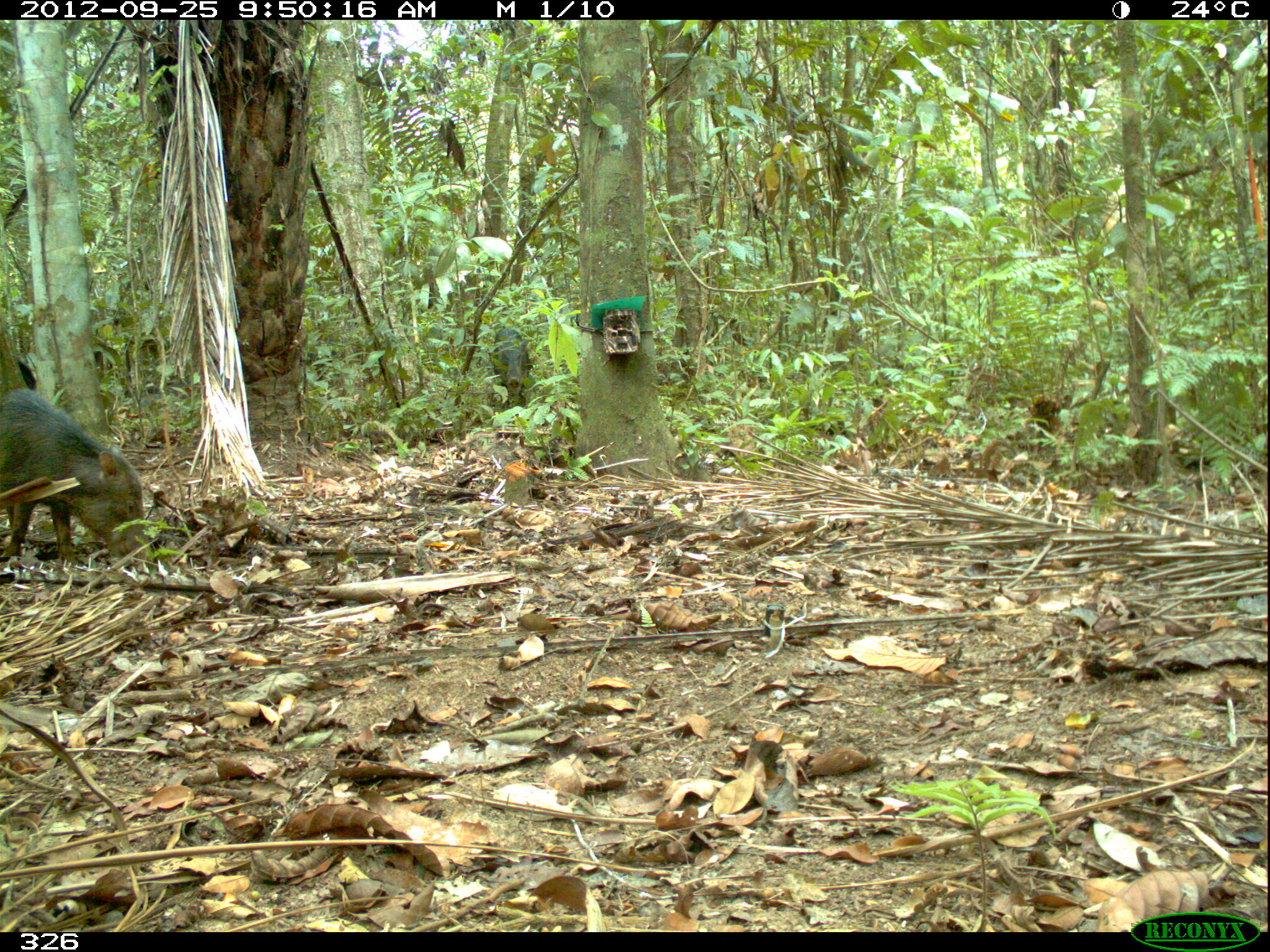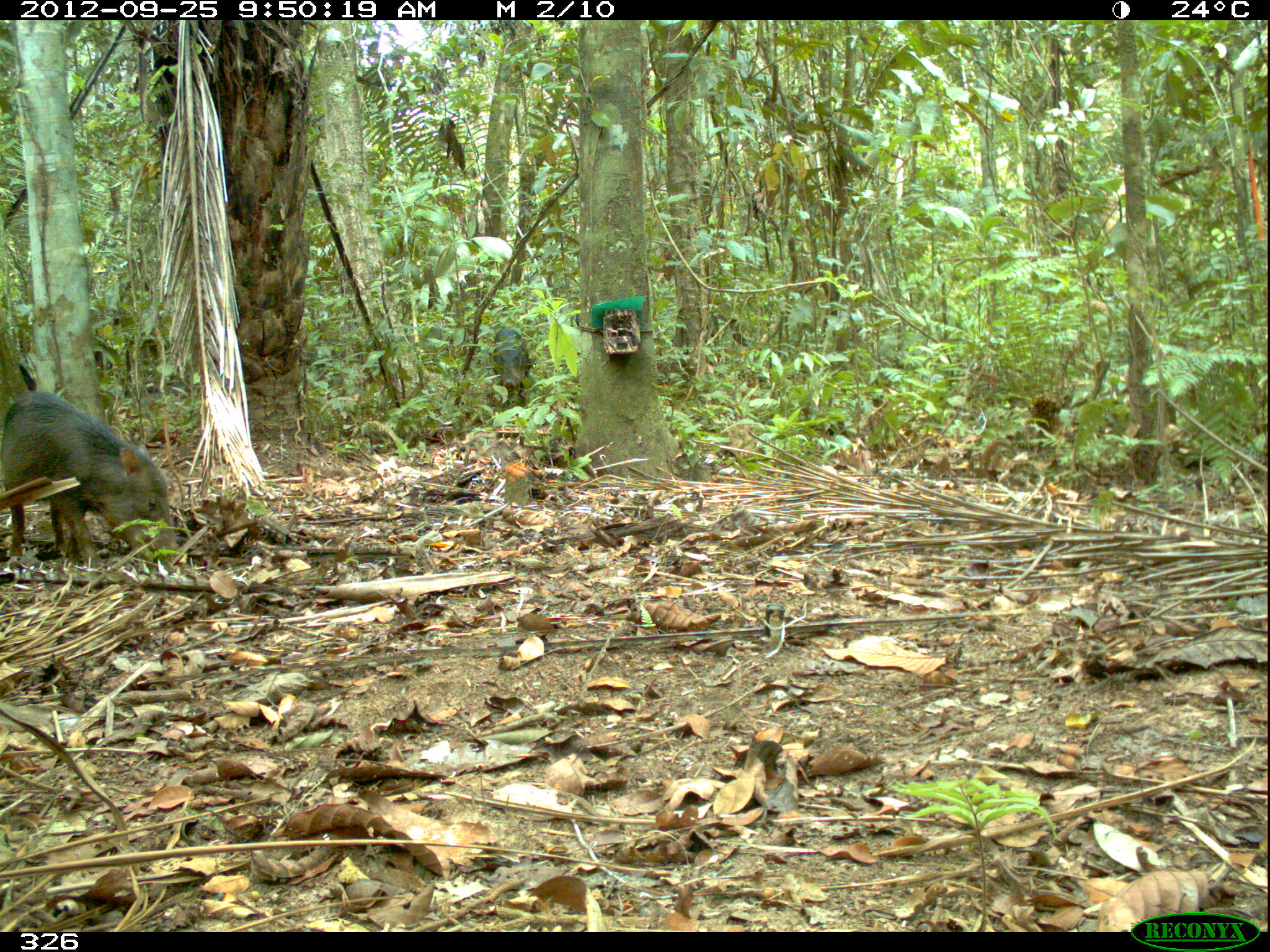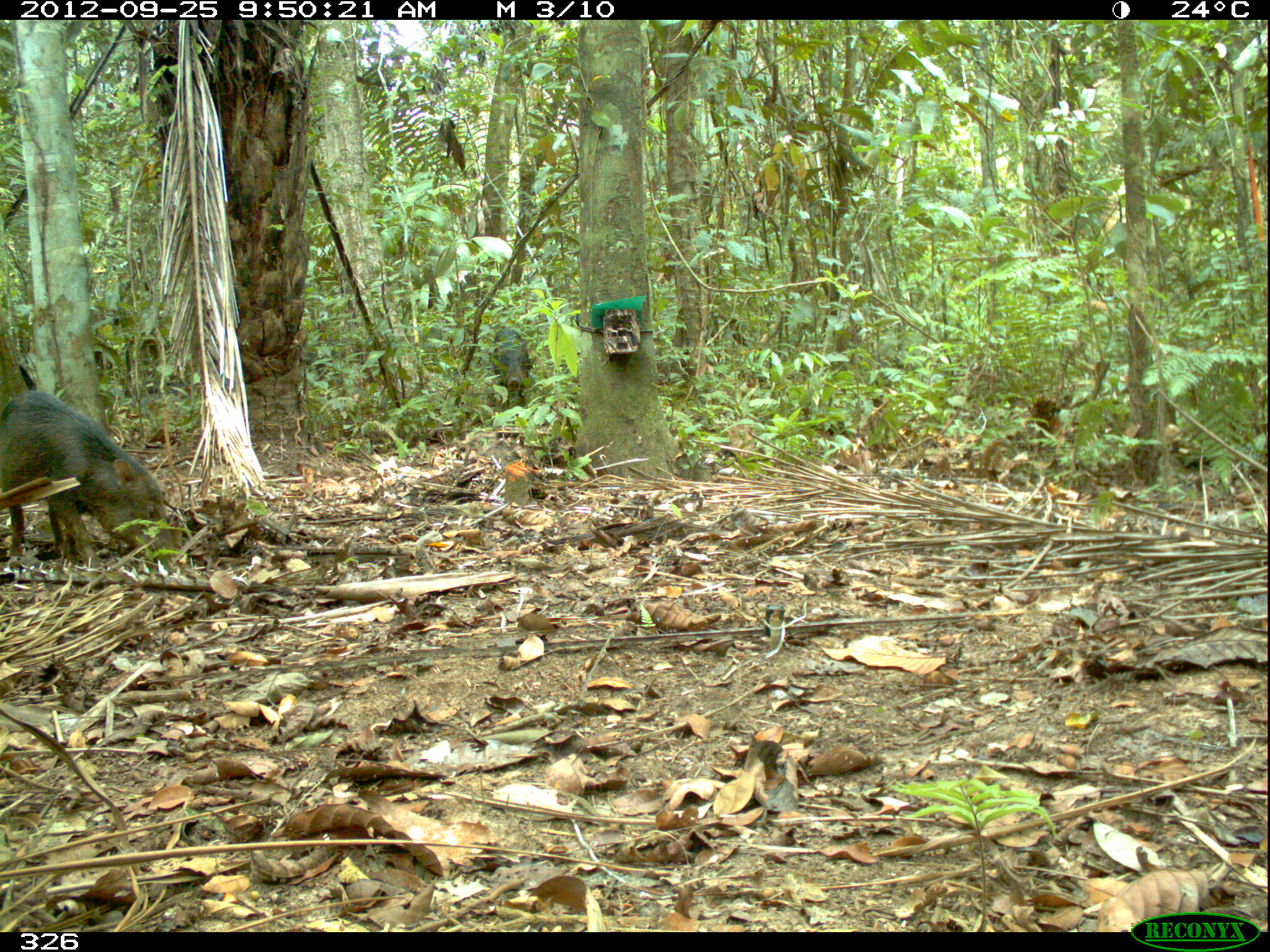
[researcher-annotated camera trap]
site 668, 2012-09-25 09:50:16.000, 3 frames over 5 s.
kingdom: Animalia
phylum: Chordata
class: Mammalia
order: Artiodactyla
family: Tayassuidae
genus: Tayassu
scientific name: Tayassu pecari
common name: white-lipped peccary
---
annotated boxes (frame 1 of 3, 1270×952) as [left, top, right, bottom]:
tayassu pecari: [0, 389, 149, 569]; [492, 328, 533, 412]; [12, 353, 38, 386]